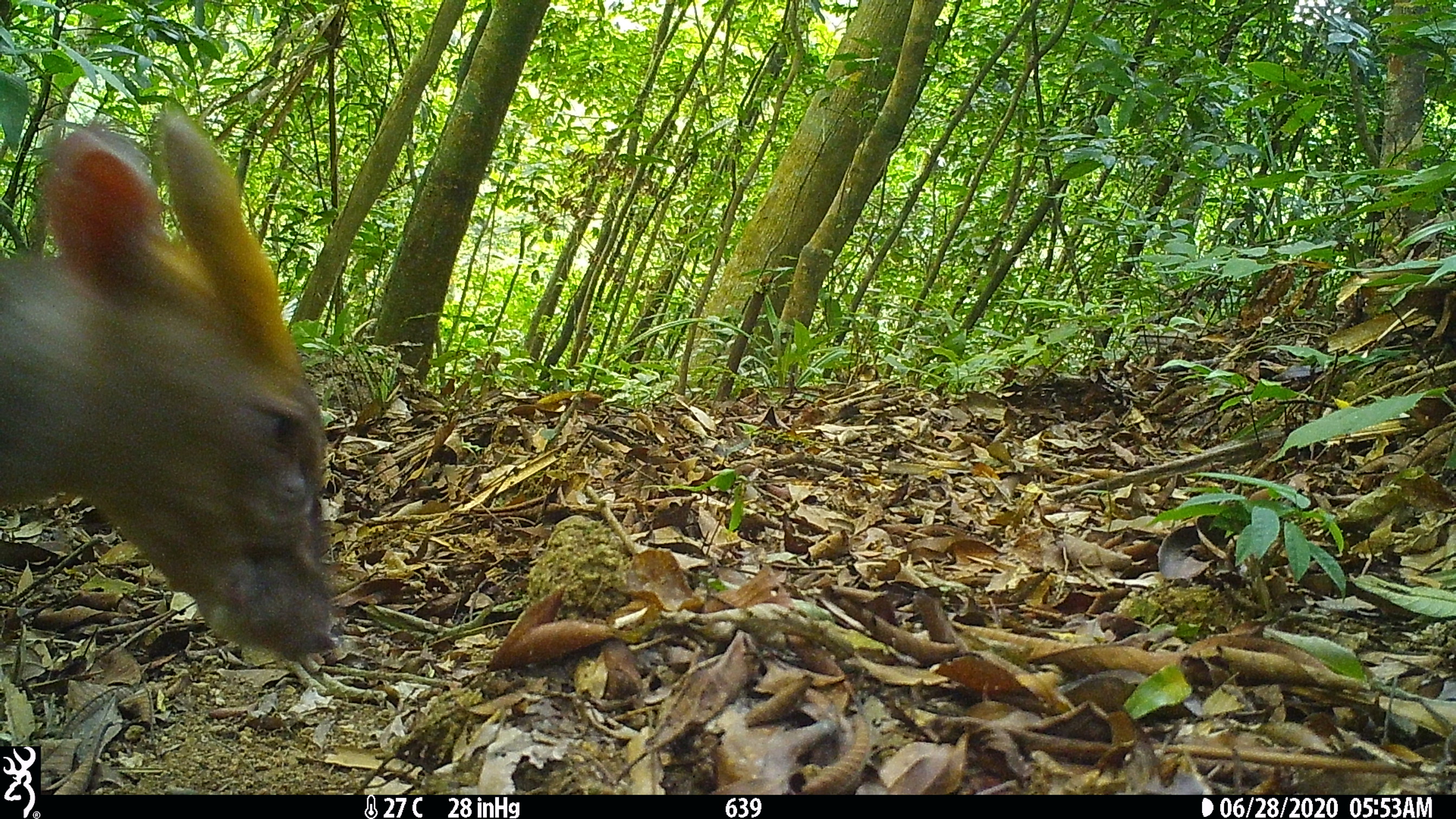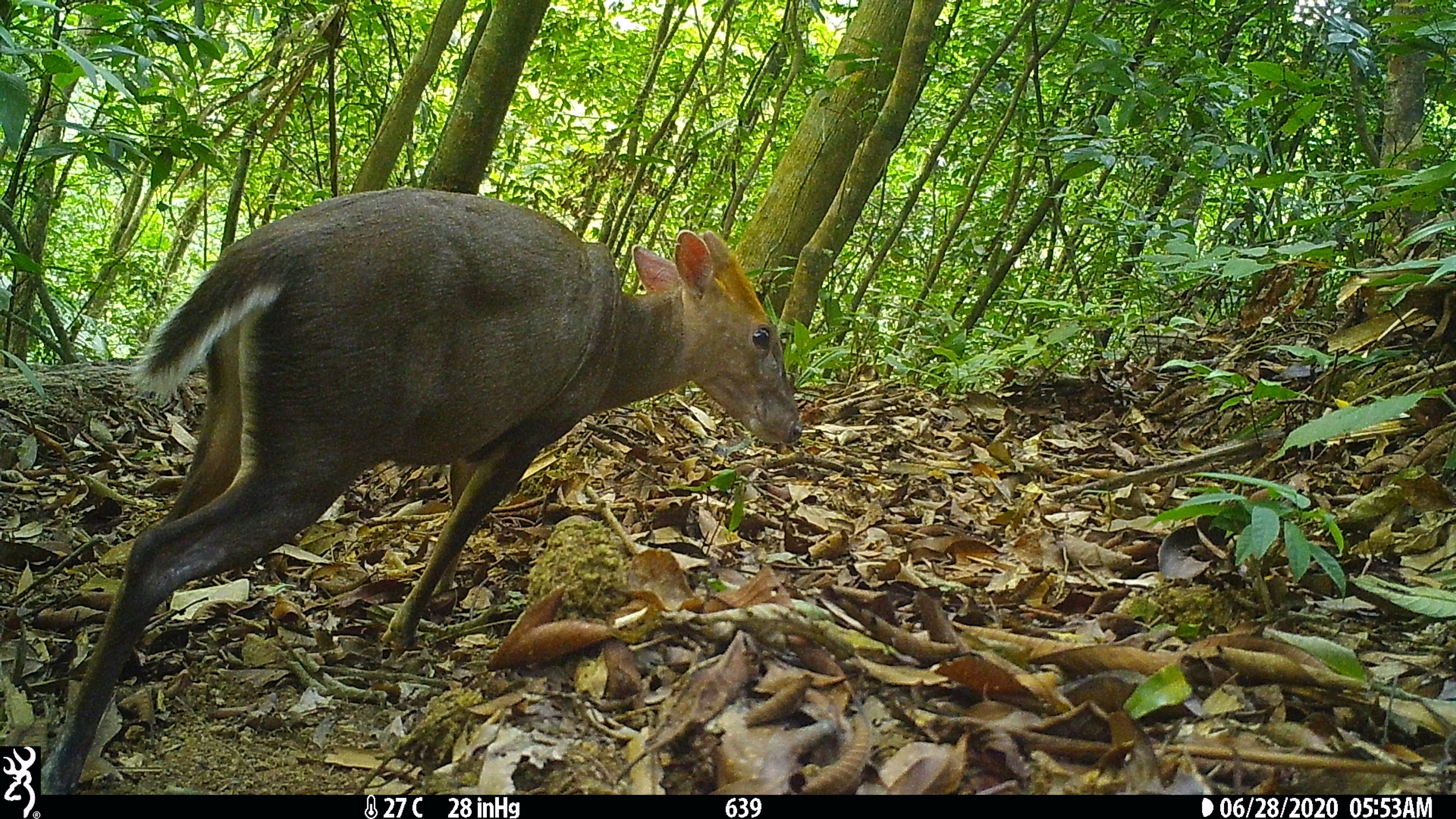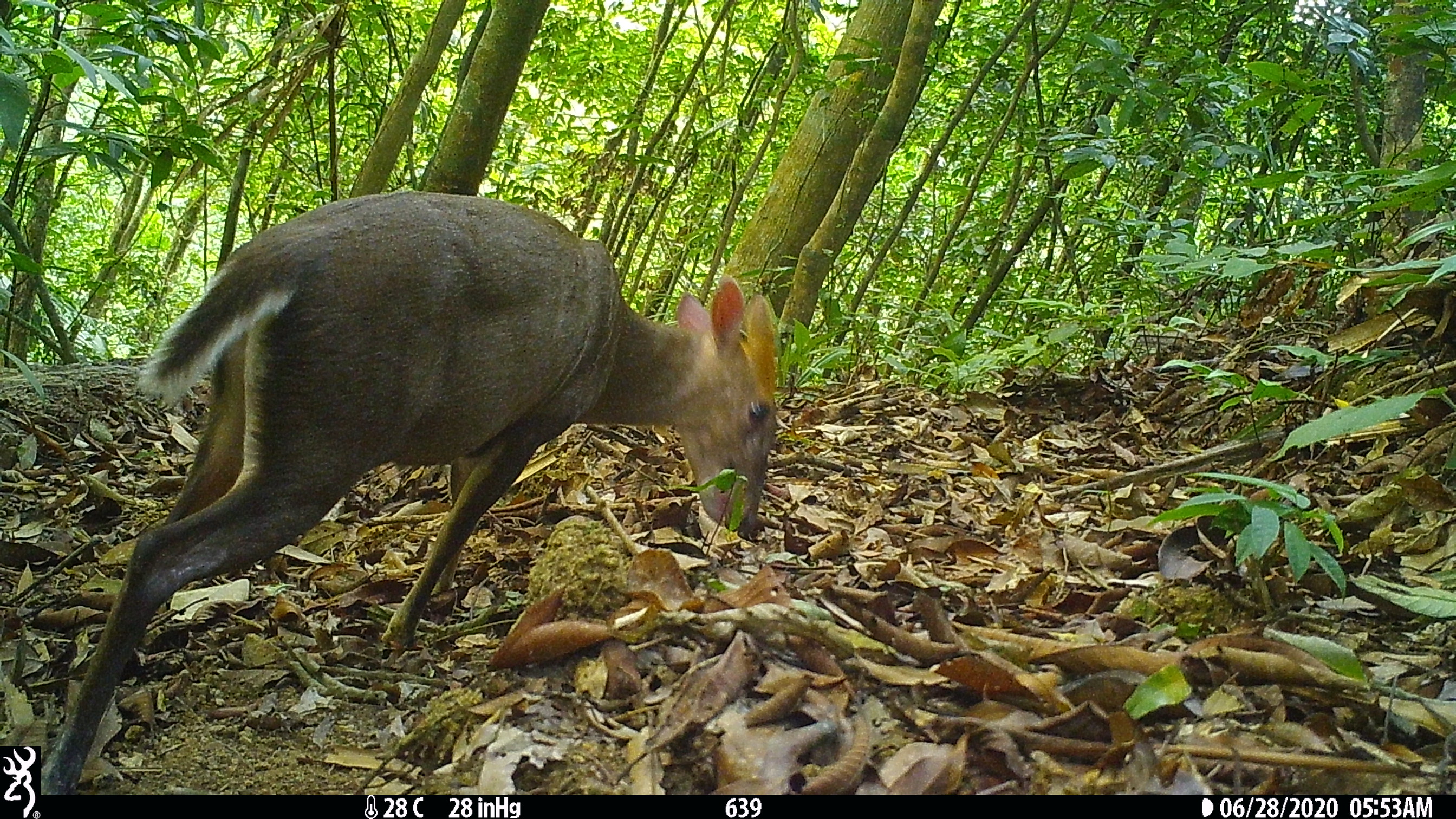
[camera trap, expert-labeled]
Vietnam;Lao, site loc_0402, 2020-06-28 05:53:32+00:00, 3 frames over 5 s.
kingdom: Animalia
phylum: Chordata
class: Mammalia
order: Artiodactyla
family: Cervidae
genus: Muntiacus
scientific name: Muntiacus rooseveltorum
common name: roosevelt's muntjac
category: roosevelts muntjac group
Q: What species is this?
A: Roosevelts muntjac group (roosevelt's muntjac) (Muntiacus rooseveltorum).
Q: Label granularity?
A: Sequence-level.